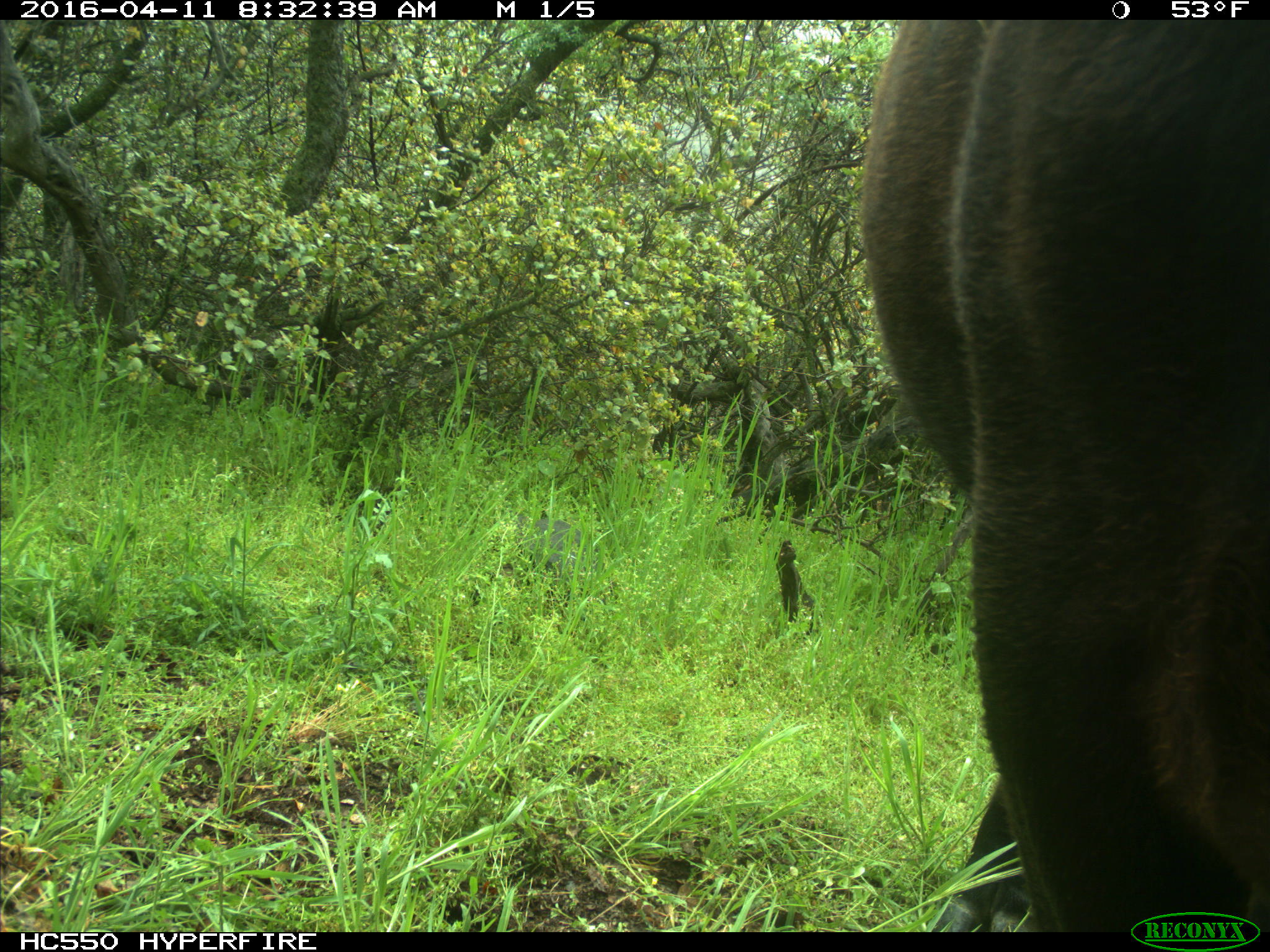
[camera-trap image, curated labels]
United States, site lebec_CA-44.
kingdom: Animalia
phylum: Chordata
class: Mammalia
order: Artiodactyla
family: Bovidae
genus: Bos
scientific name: Bos taurus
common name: domestic cow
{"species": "Bos taurus (domestic cow)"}